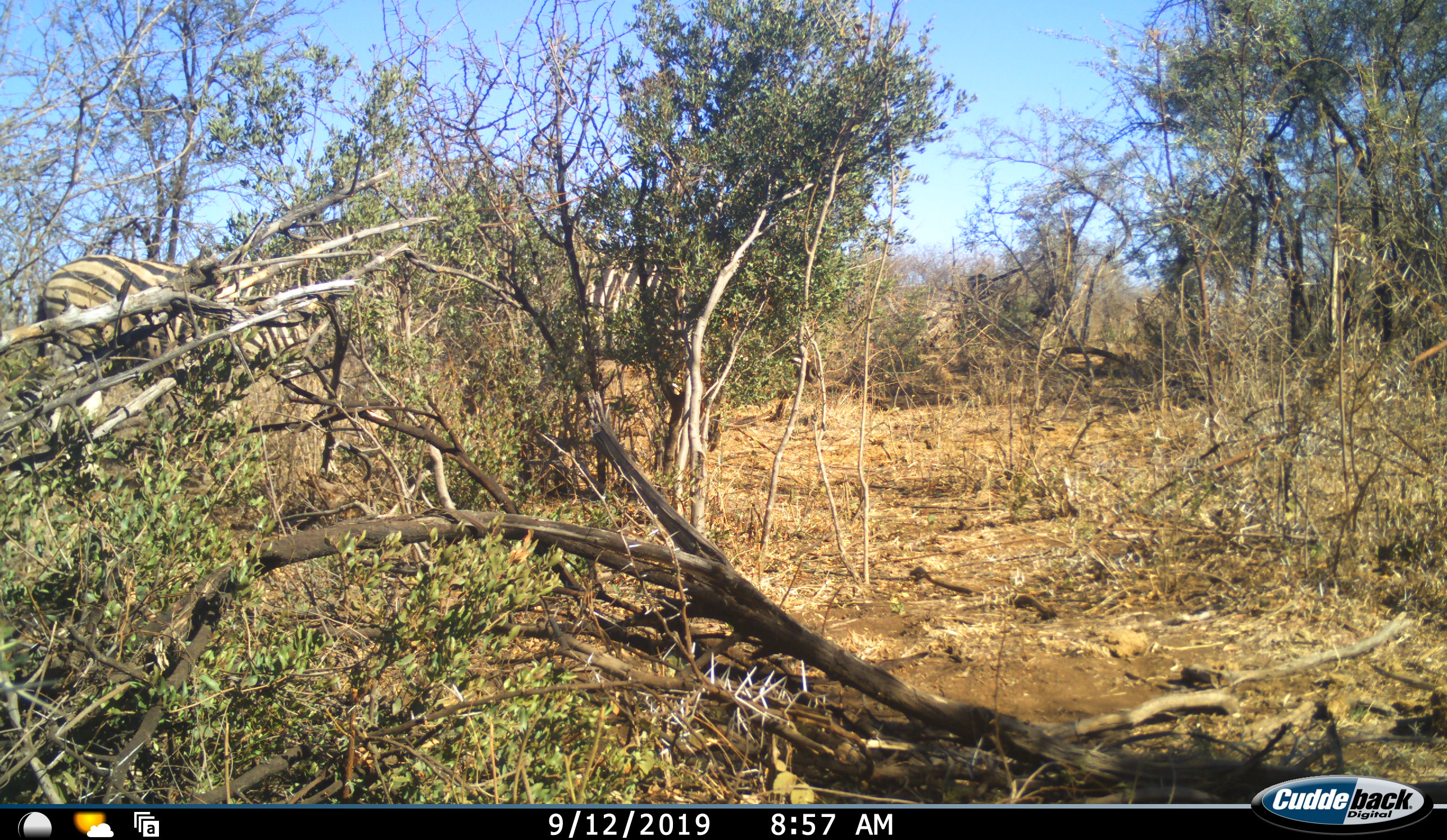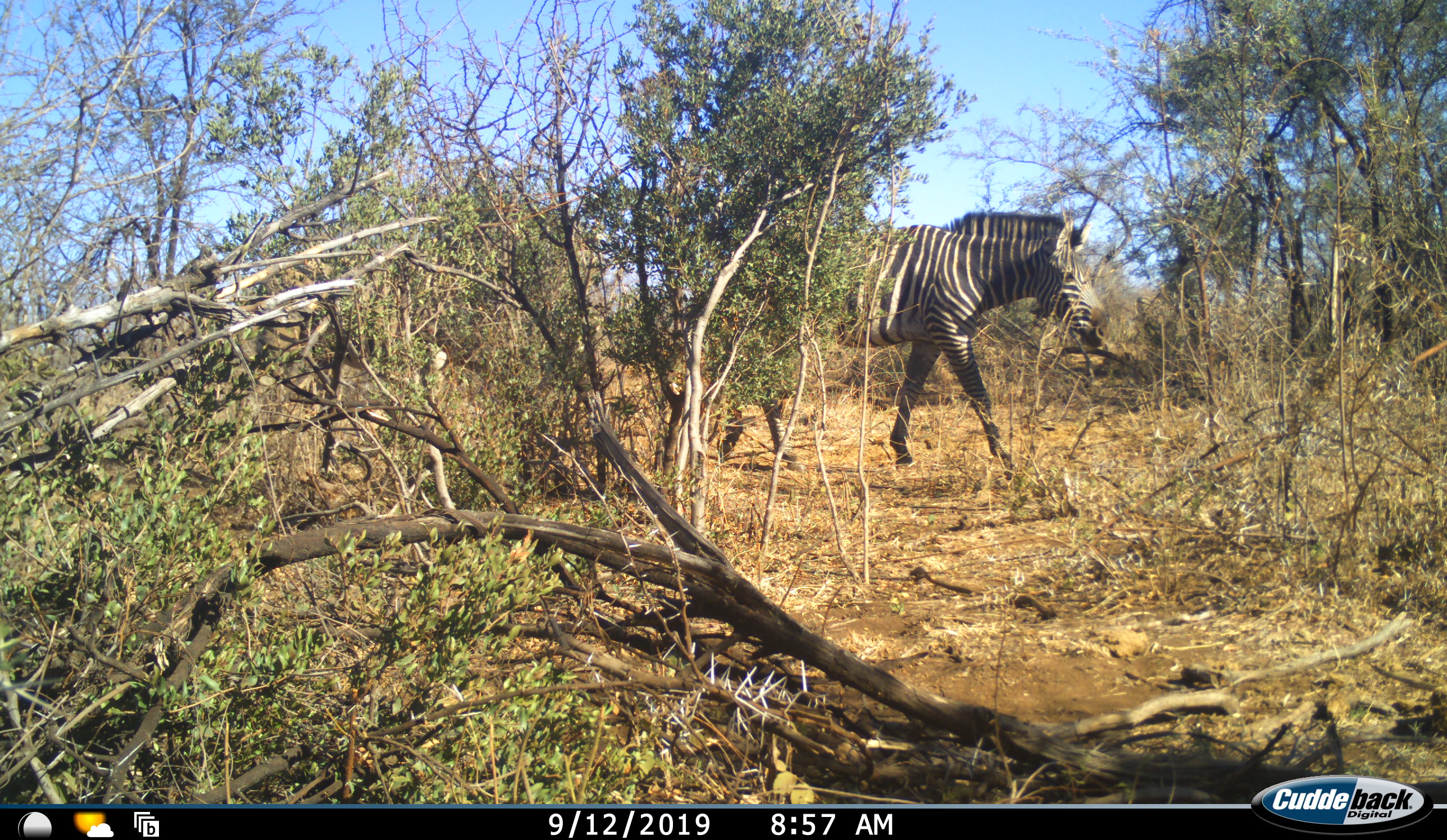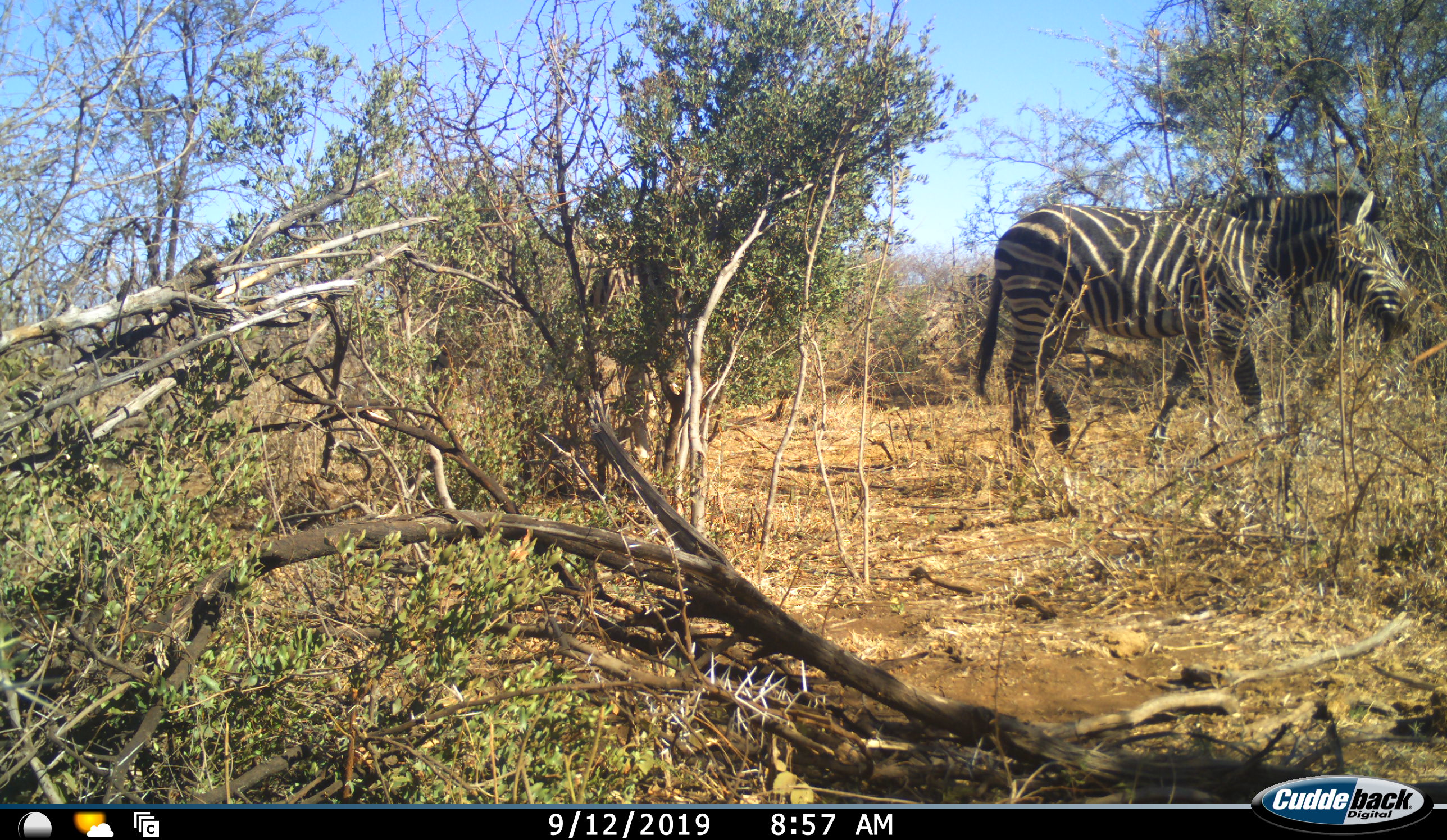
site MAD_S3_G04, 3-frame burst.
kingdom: Animalia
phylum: Chordata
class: Mammalia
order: Perissodactyla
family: Equidae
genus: Equus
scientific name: Equus quagga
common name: plains zebra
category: zebraplains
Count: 2.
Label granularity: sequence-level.